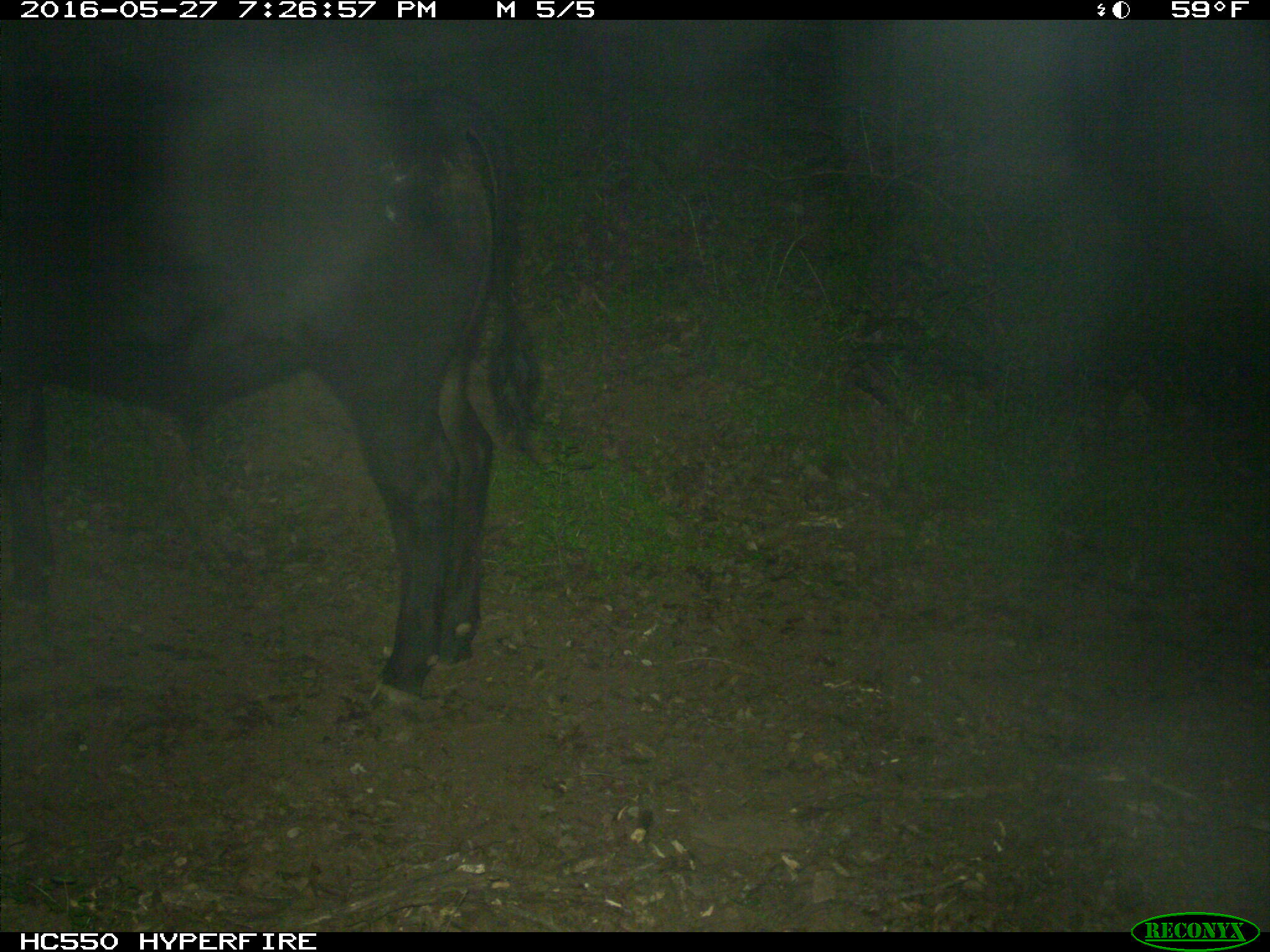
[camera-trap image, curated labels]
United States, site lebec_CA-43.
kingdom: Animalia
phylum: Chordata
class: Mammalia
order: Artiodactyla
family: Bovidae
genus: Bos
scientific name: Bos taurus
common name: domestic cow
Bos taurus (domestic cow).